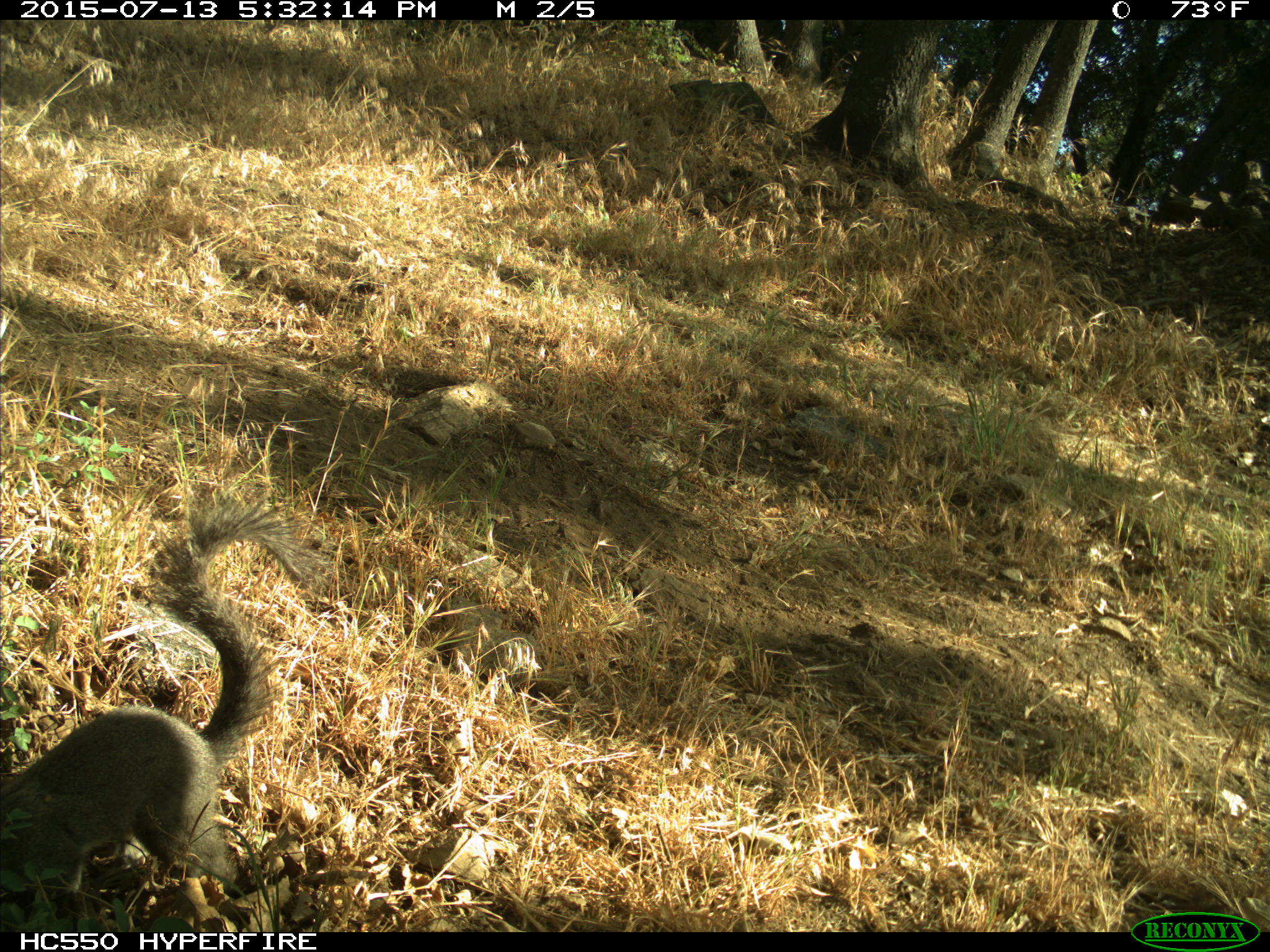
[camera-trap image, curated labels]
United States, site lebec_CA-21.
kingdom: Animalia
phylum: Chordata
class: Mammalia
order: Rodentia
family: Sciuridae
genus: Sciurus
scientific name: Sciurus carolinensis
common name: eastern gray squirrel